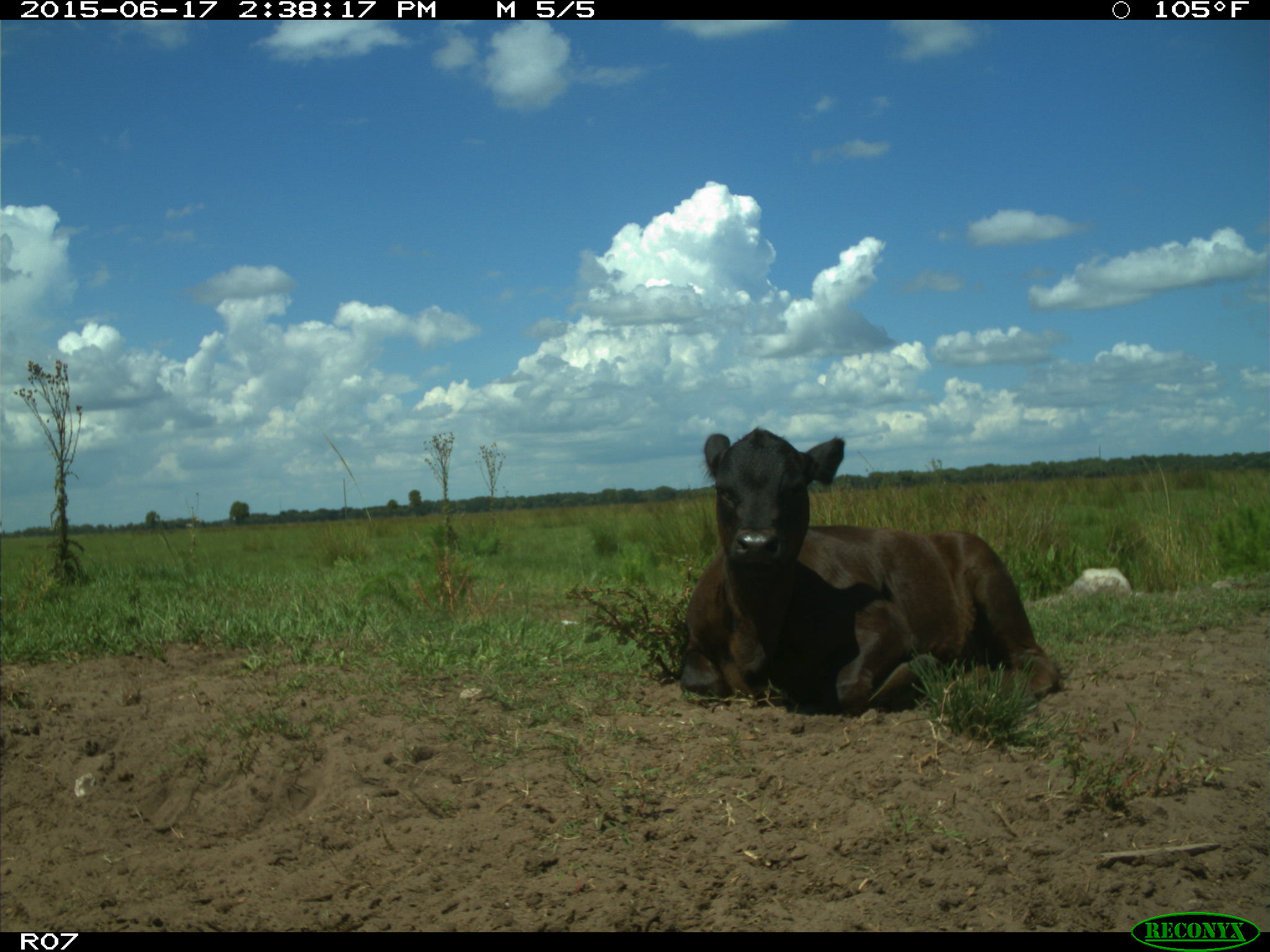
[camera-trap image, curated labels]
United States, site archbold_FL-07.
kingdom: Animalia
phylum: Chordata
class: Mammalia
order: Artiodactyla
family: Bovidae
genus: Bos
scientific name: Bos taurus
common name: domestic cow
Bos taurus (domestic cow).